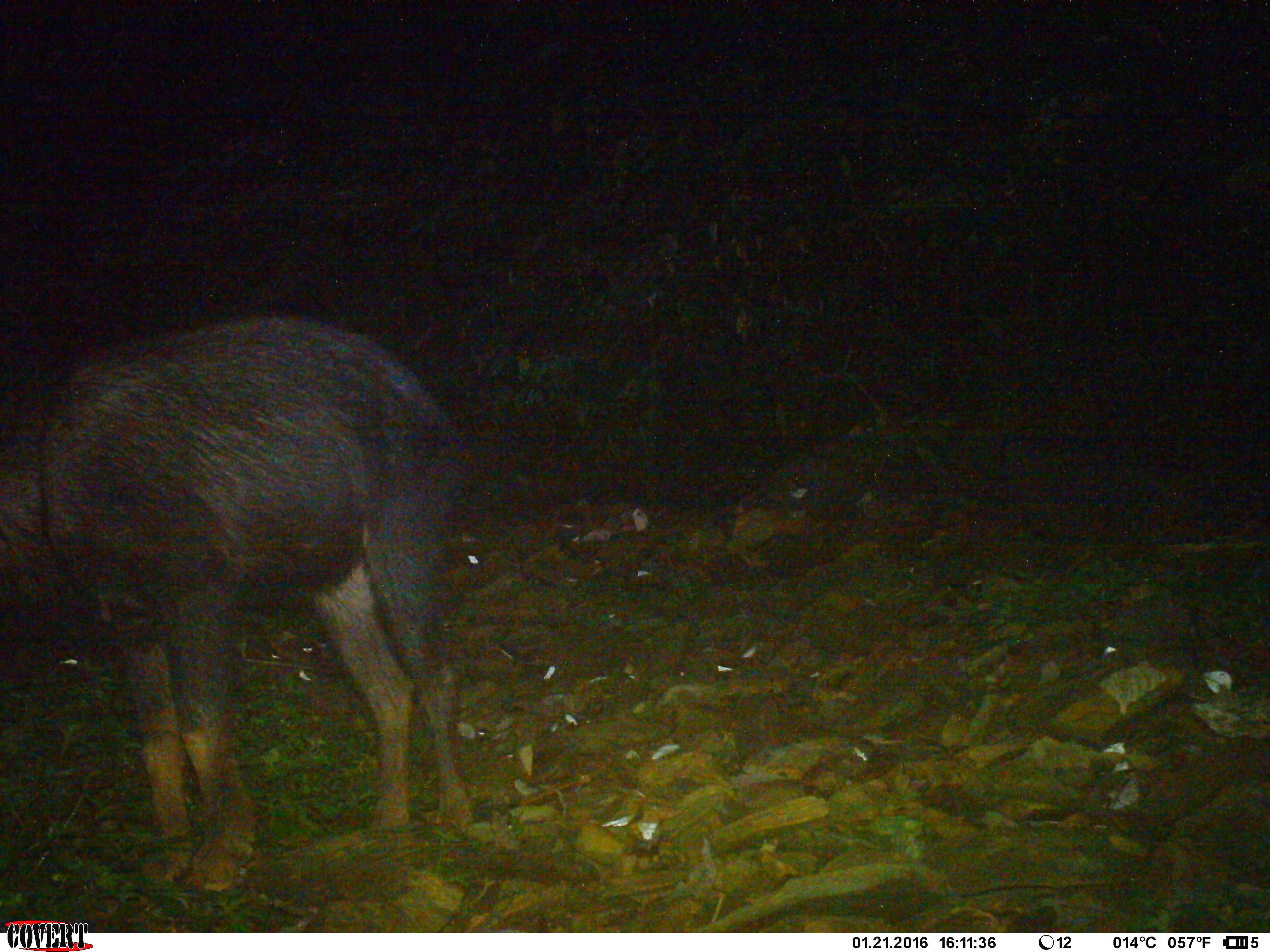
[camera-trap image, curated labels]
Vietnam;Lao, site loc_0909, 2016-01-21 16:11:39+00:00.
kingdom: Animalia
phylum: Chordata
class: Mammalia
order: Artiodactyla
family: Bovidae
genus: Capricornis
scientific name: Capricornis sumatraensis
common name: chinese serow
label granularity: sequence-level